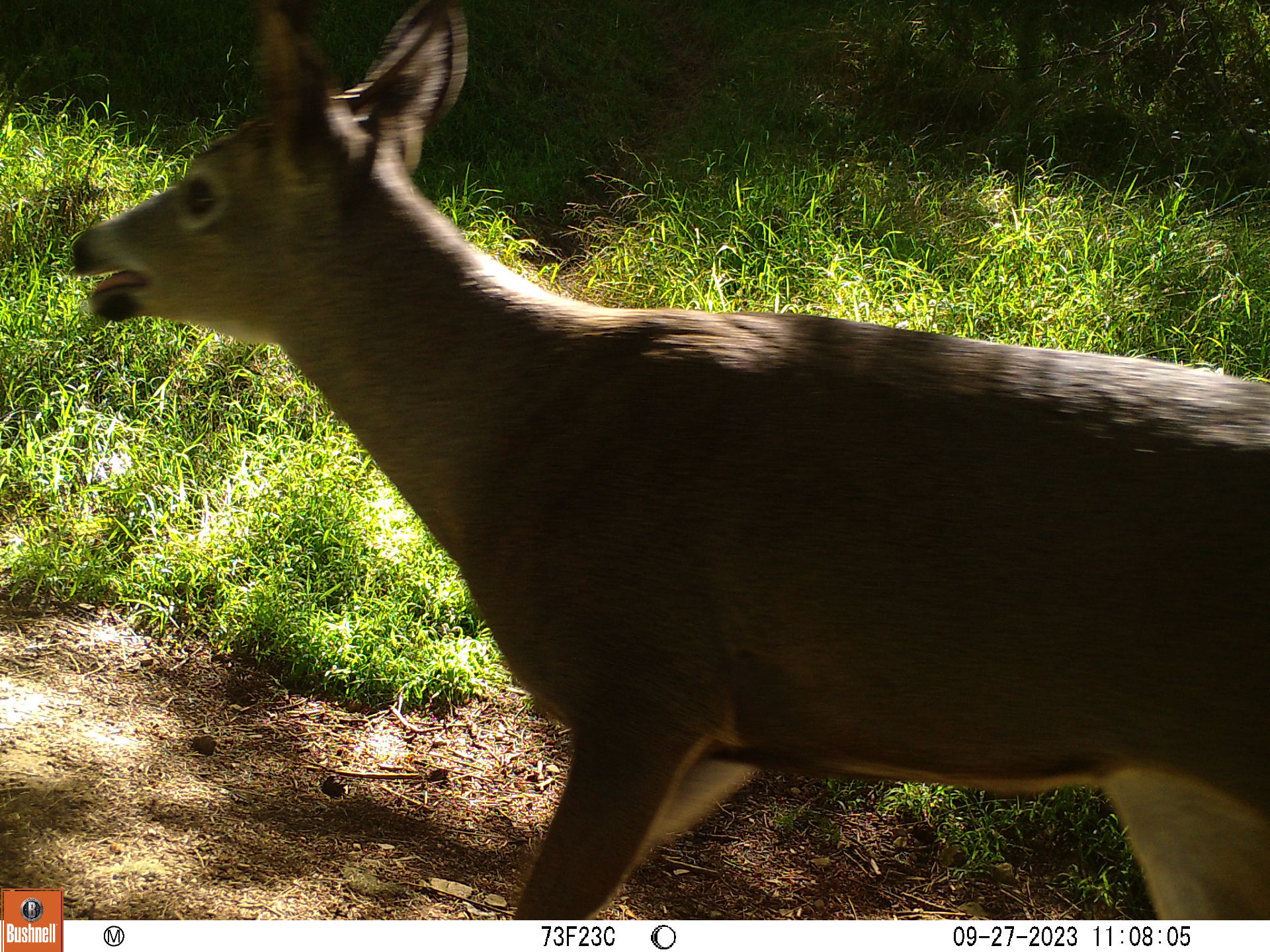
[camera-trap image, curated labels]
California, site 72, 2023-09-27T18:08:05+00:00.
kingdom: Animalia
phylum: Chordata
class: Mammalia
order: Artiodactyla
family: Cervidae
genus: Odocoileus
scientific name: Odocoileus hemionus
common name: mule deer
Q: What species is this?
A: Mule deer (Odocoileus hemionus).